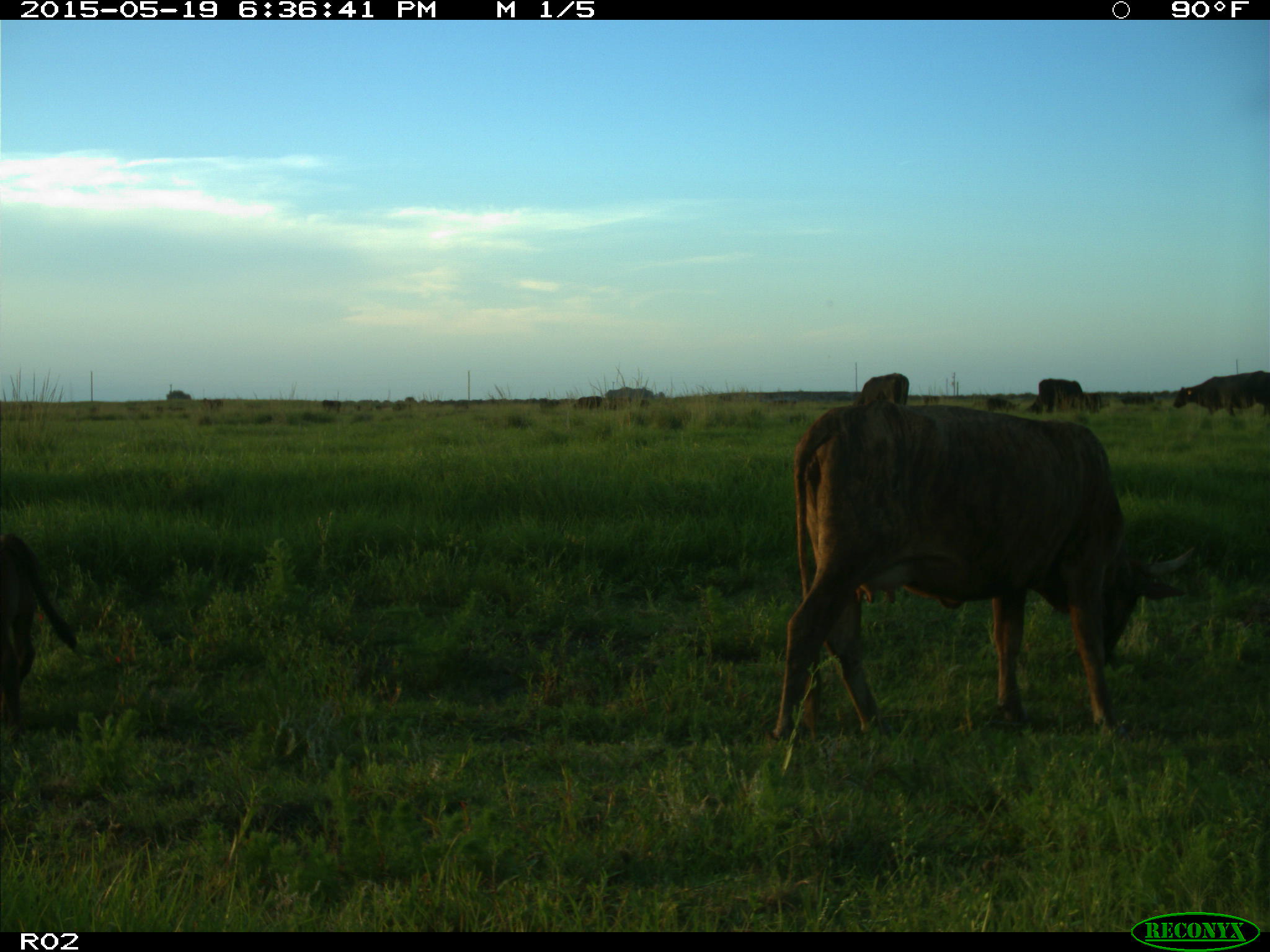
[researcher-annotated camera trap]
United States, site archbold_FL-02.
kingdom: Animalia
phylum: Chordata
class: Mammalia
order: Artiodactyla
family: Bovidae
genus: Bos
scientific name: Bos taurus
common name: domestic cow